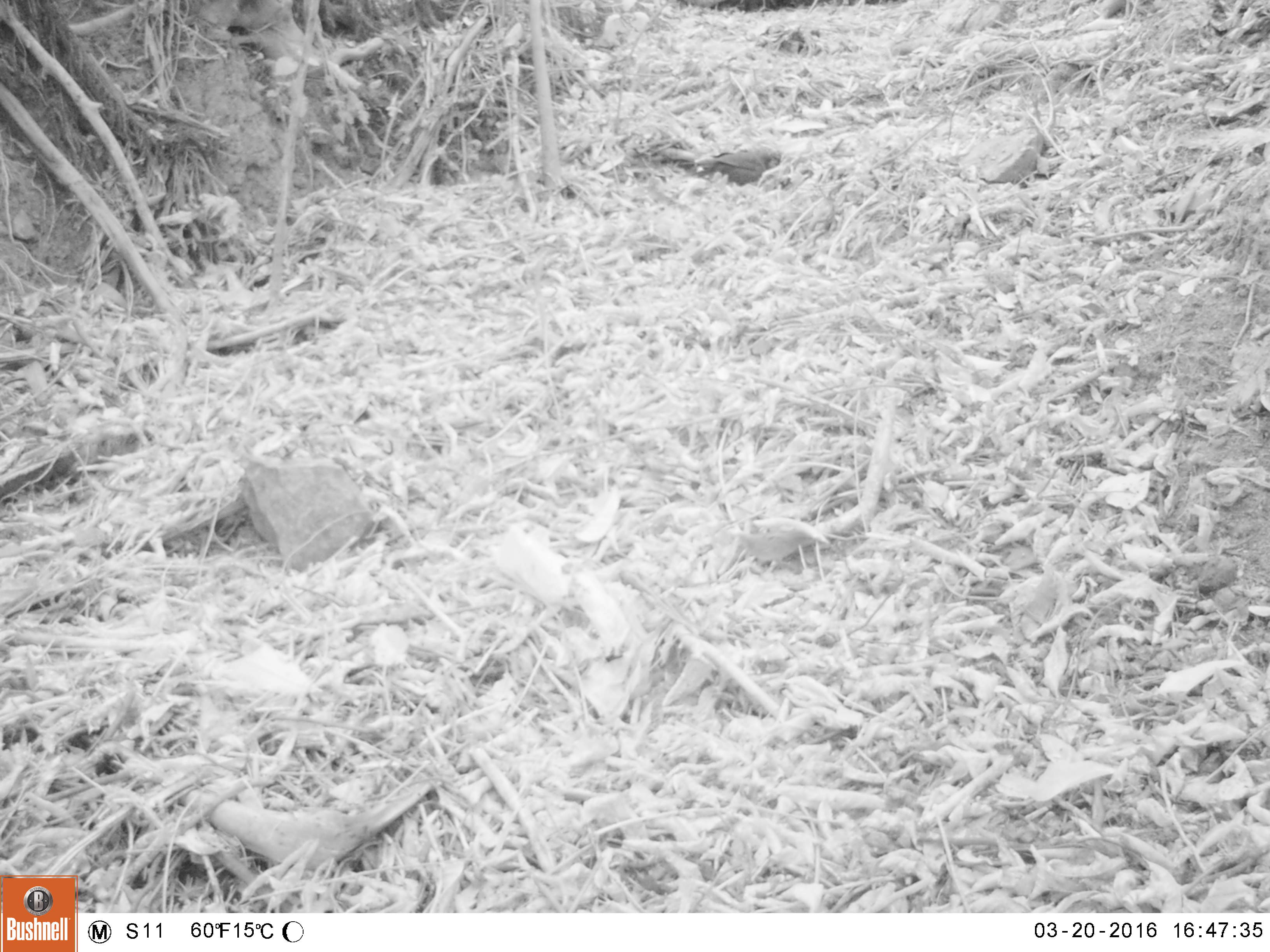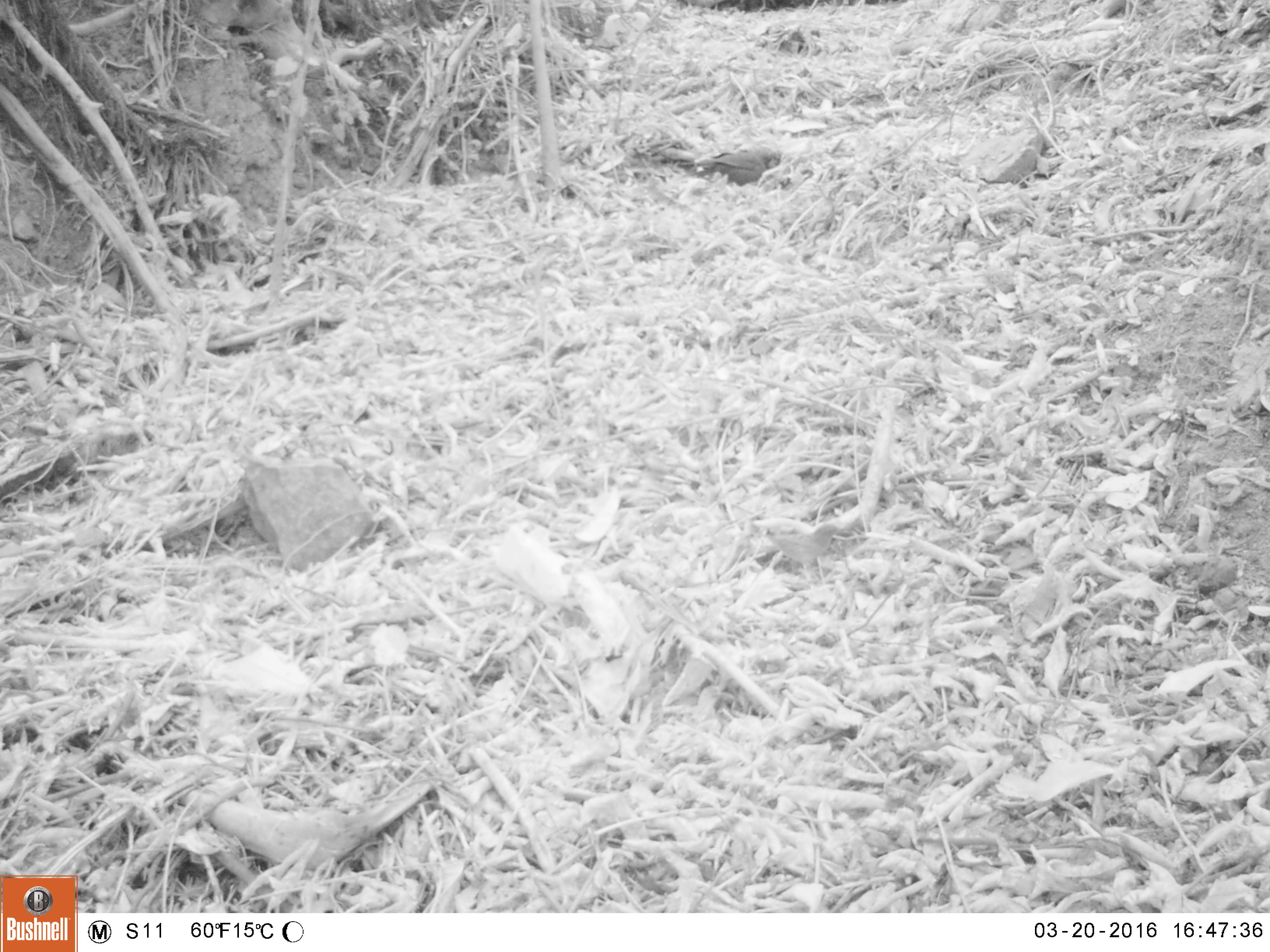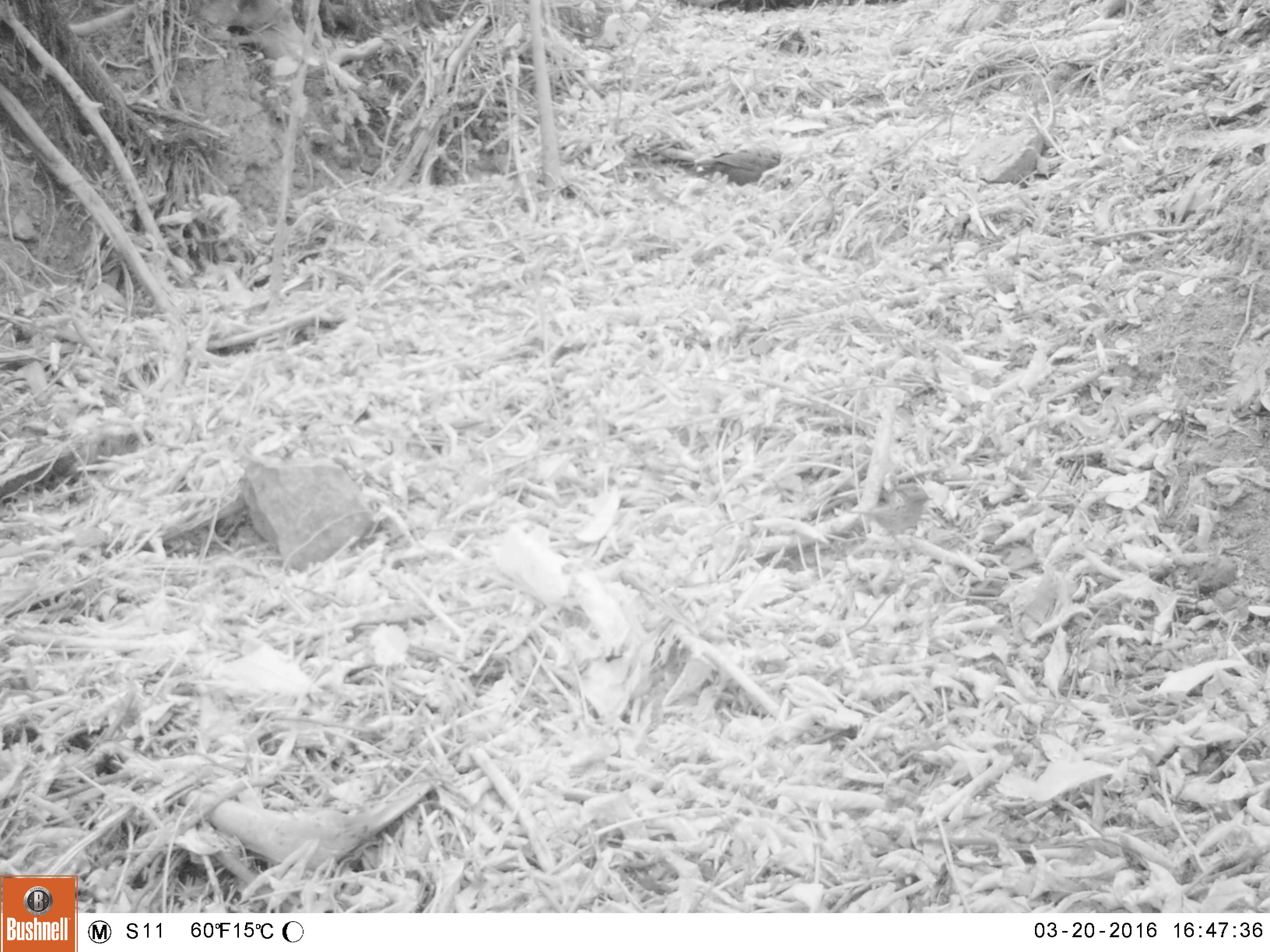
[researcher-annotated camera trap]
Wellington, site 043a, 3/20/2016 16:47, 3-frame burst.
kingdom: Animalia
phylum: Chordata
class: Aves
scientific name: Aves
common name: bird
Bird (Aves).